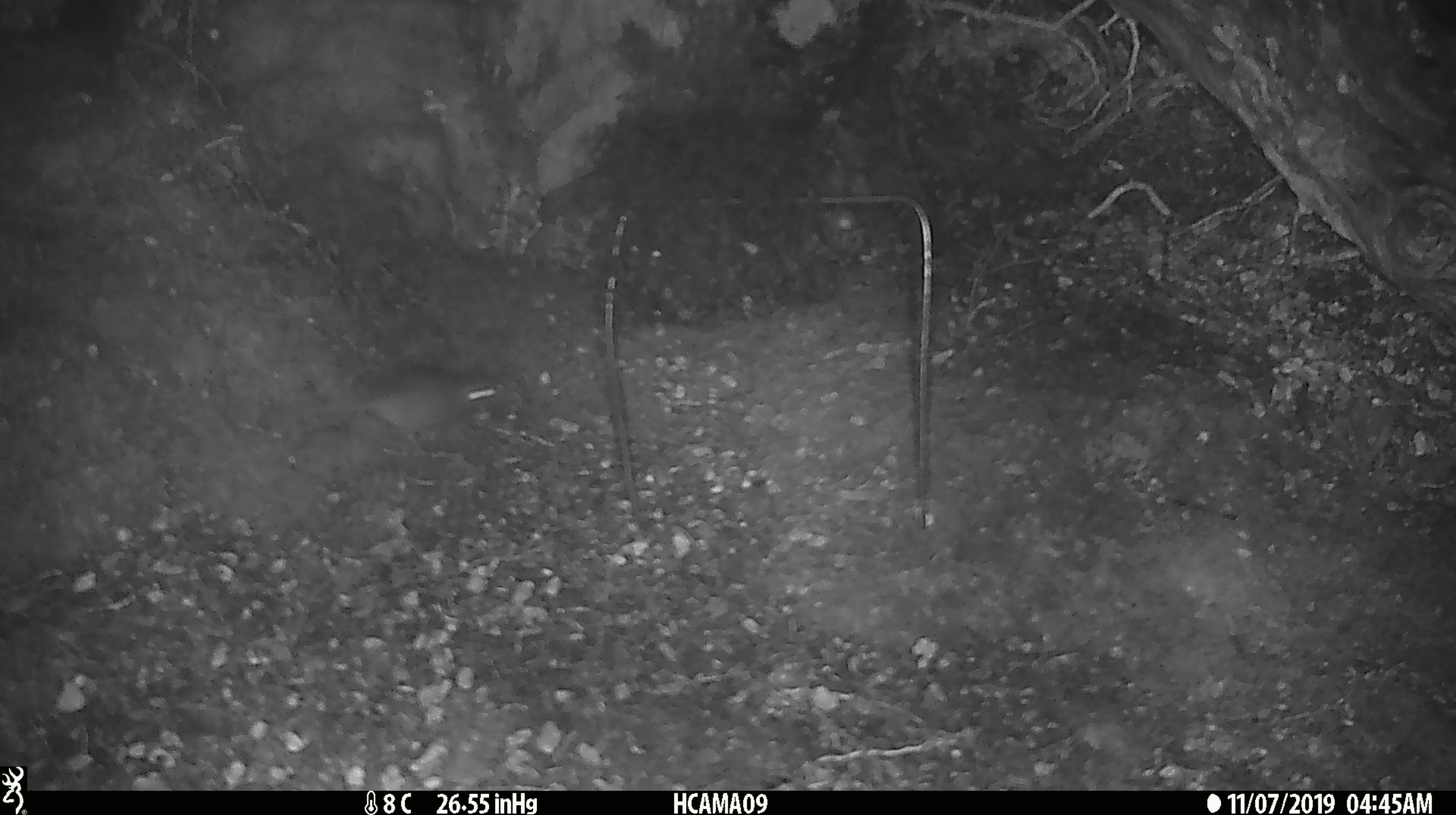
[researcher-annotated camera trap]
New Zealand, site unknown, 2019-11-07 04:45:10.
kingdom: Animalia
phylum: Chordata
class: Mammalia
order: Rodentia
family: Muridae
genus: Mus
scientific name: Mus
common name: mouse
Mouse (Mus).